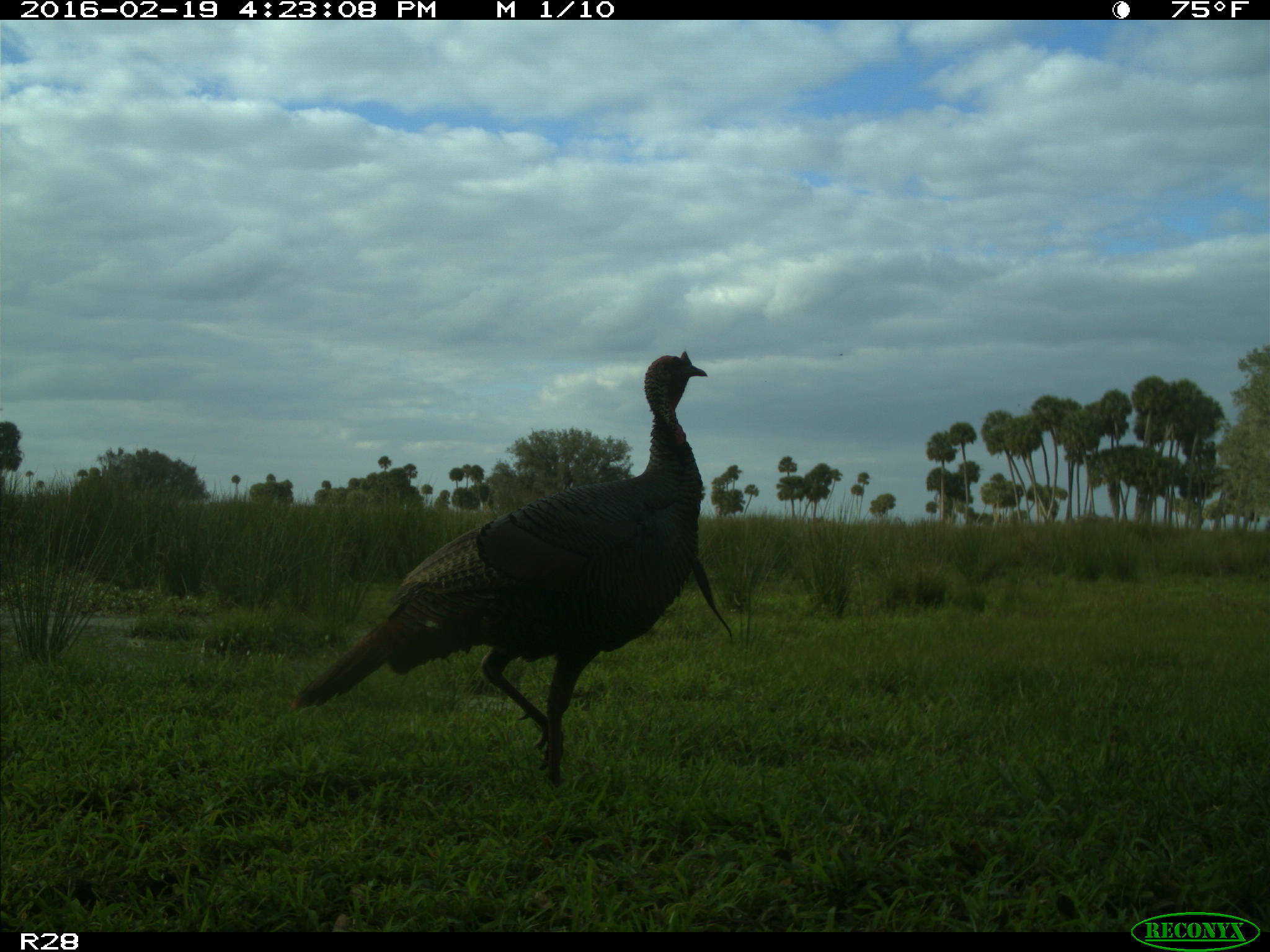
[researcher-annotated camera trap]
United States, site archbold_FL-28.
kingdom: Animalia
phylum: Chordata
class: Aves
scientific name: Aves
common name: birds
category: unidentified bird